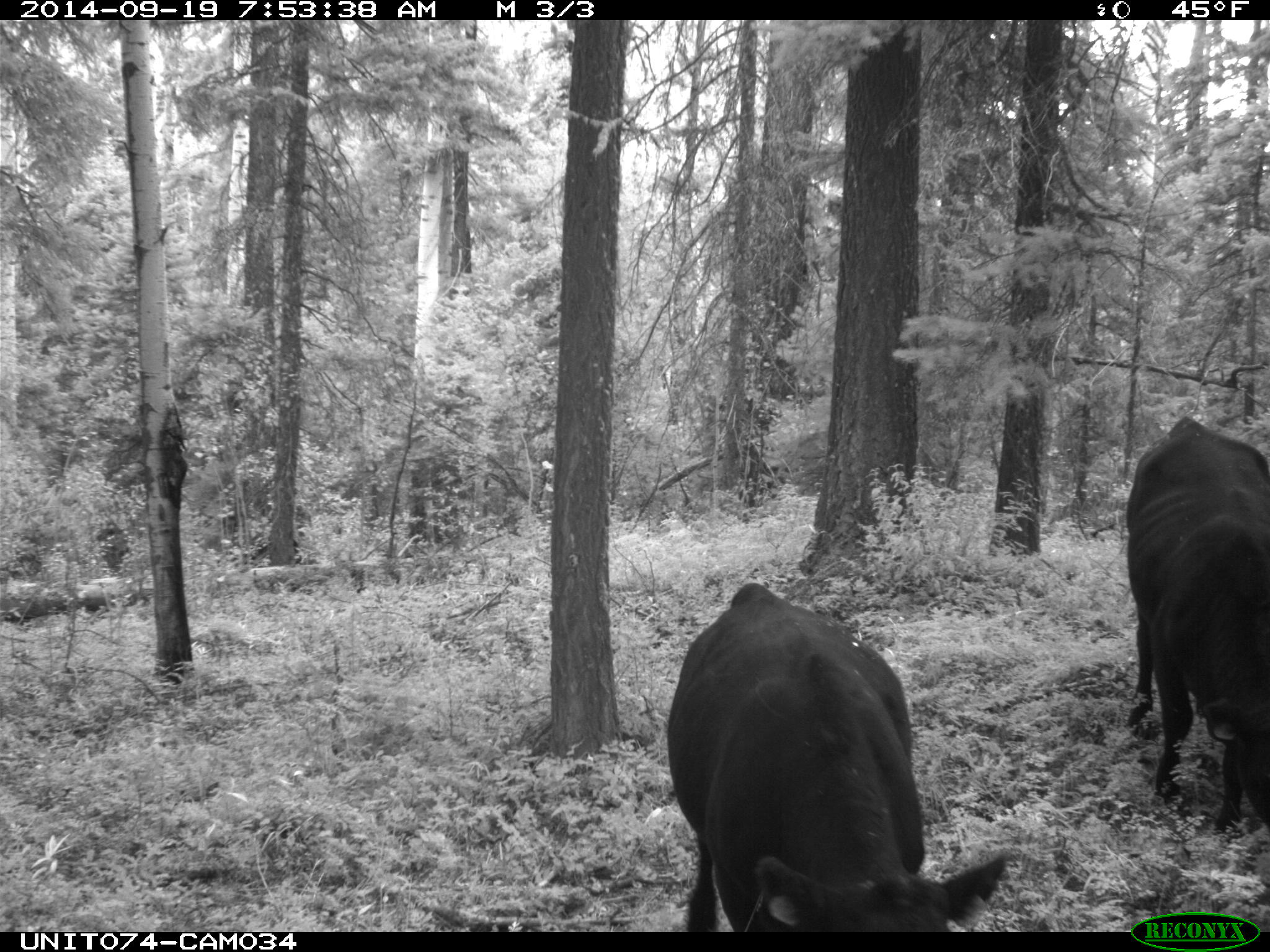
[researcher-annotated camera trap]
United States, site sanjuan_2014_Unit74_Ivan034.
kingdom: Animalia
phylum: Chordata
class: Mammalia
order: Artiodactyla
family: Bovidae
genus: Bos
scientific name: Bos taurus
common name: domestic cow